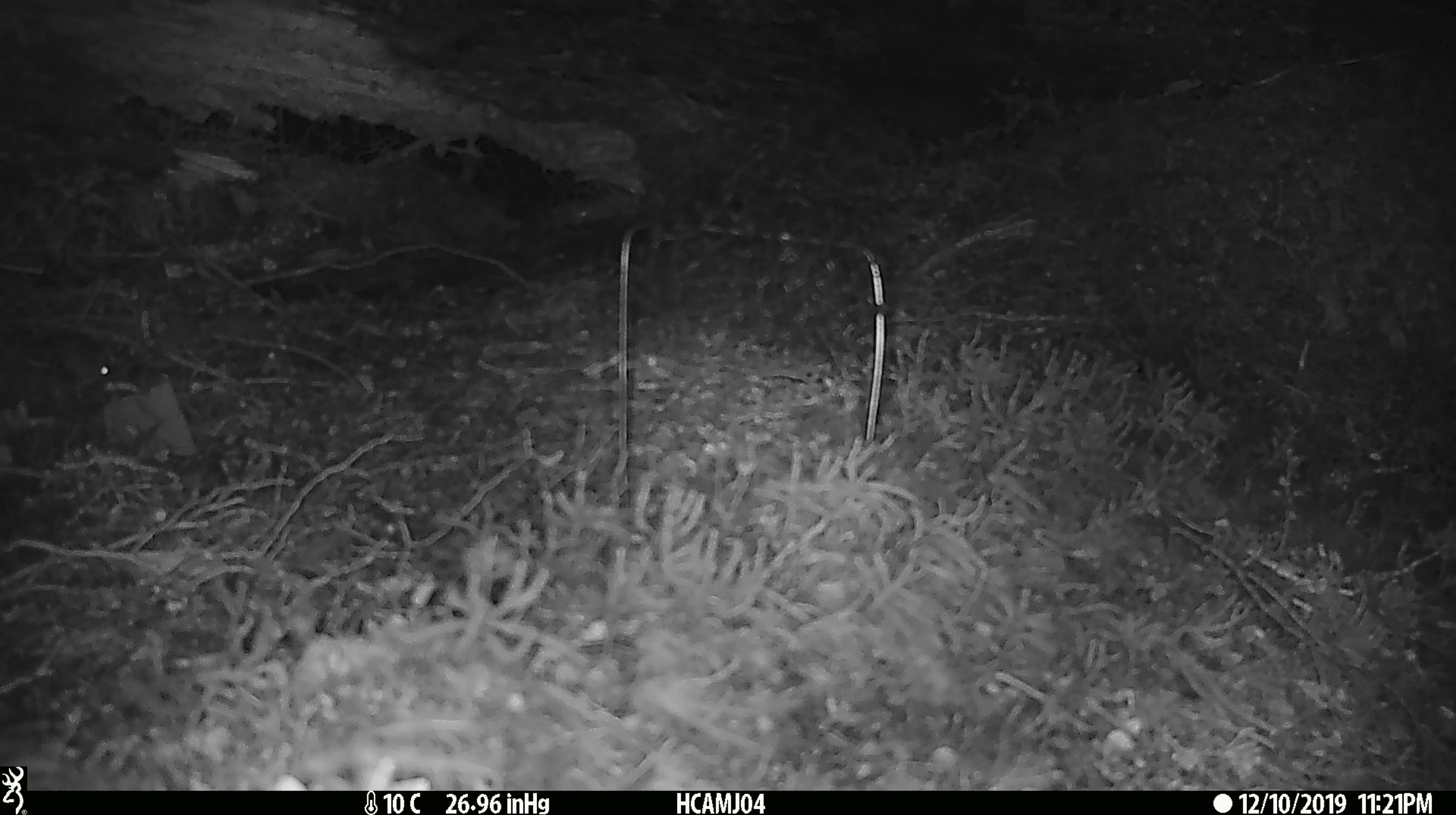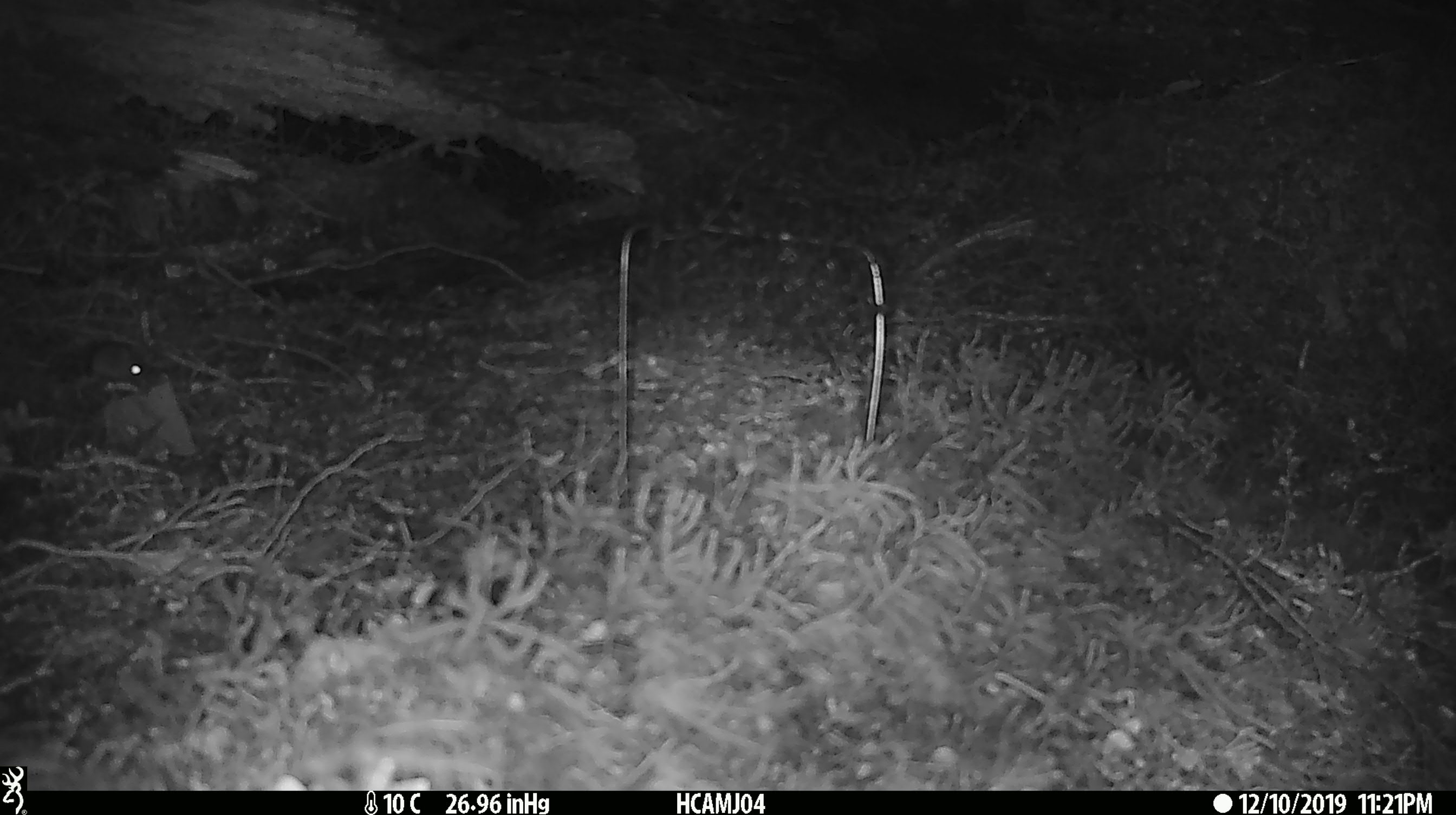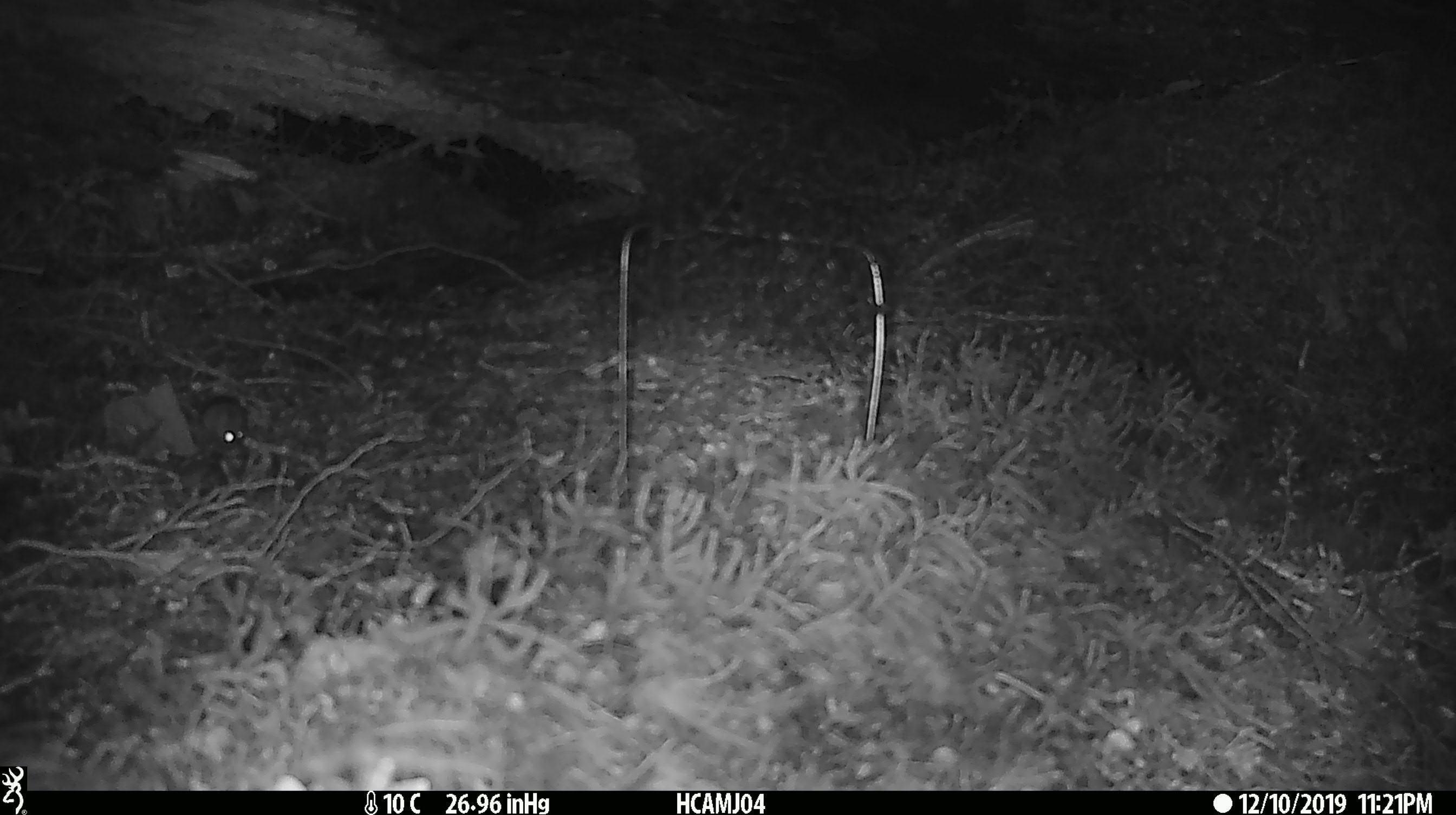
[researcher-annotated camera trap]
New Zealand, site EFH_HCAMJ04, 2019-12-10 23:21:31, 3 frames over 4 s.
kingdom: Animalia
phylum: Chordata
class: Mammalia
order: Rodentia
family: Muridae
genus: Mus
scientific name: Mus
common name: mouse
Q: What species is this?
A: Mouse (Mus).